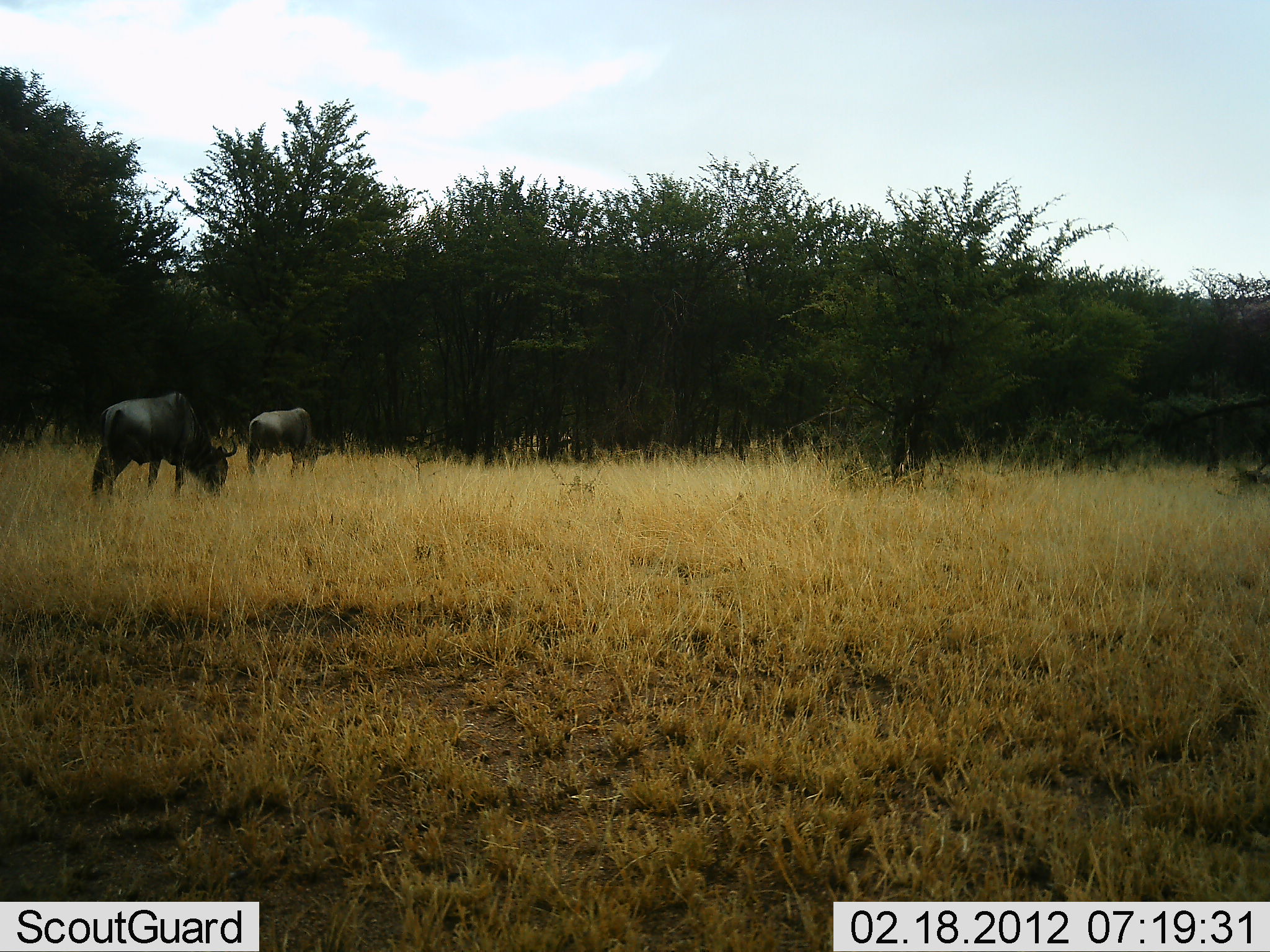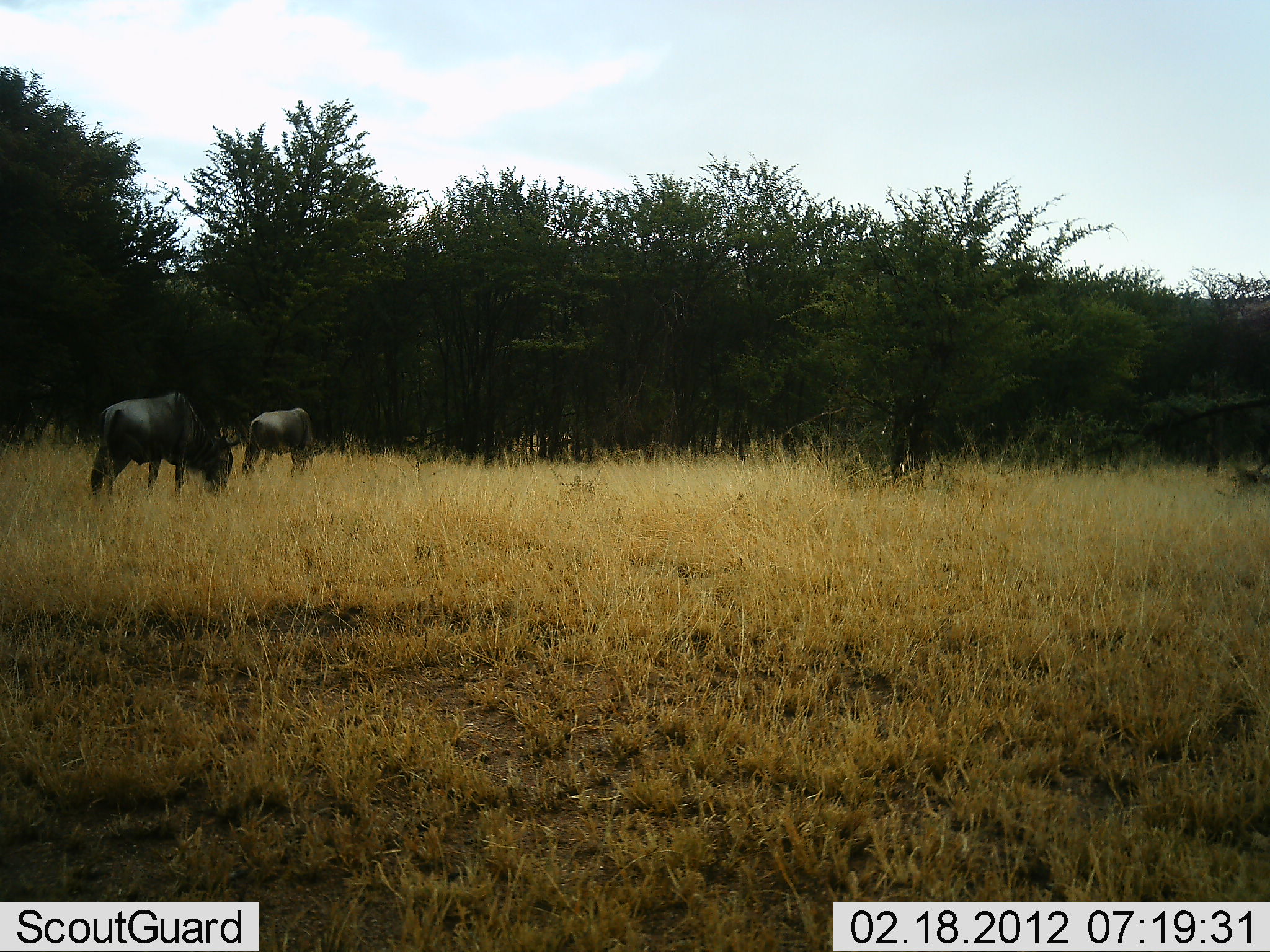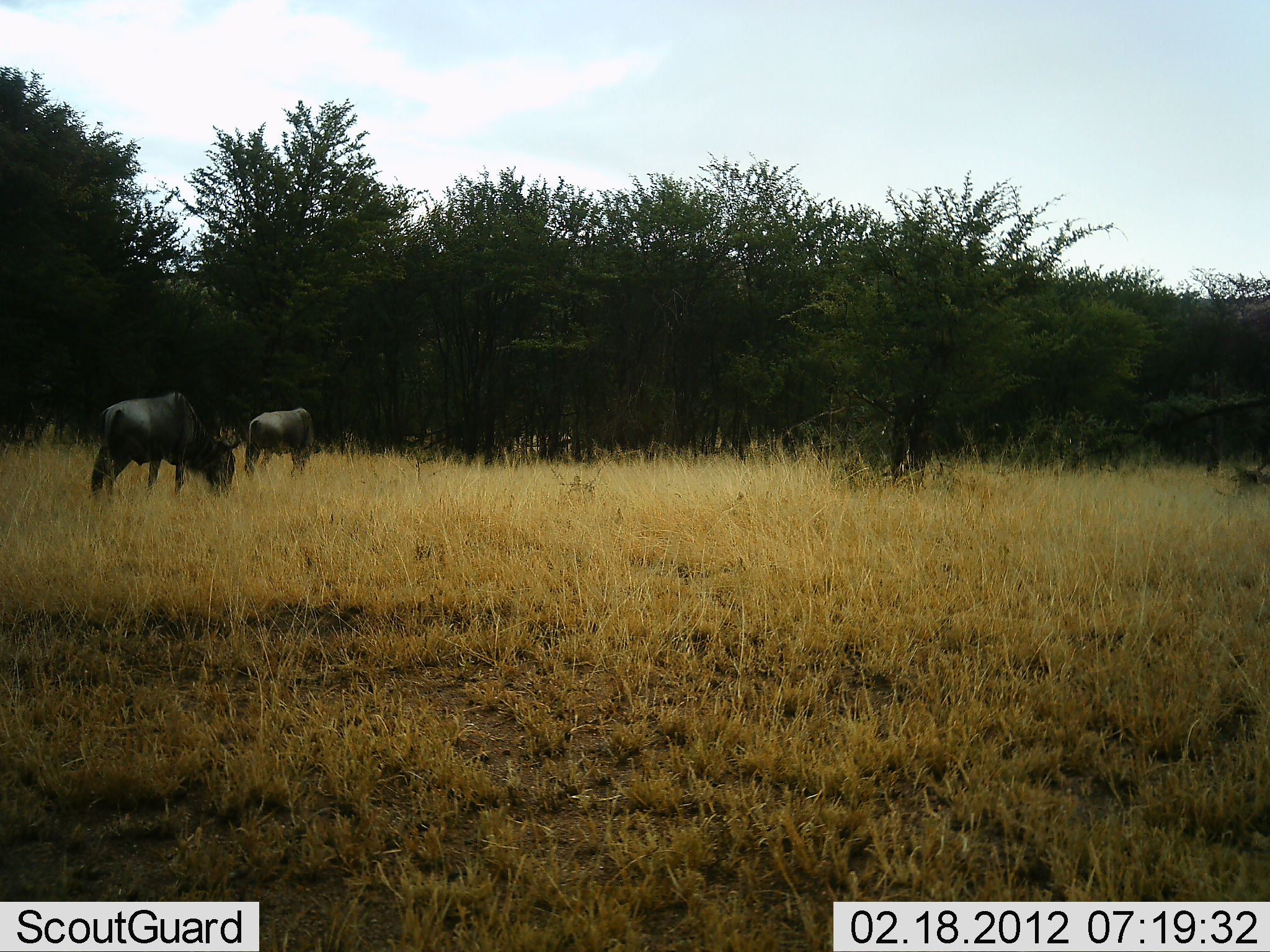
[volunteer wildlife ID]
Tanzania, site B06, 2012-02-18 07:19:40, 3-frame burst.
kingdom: Animalia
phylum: Chordata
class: Mammalia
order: Artiodactyla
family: Bovidae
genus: Connochaetes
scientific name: Connochaetes taurinus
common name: blue wildebeest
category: wildebeest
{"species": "wildebeest (blue wildebeest) (Connochaetes taurinus)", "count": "2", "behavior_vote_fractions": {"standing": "12%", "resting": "6%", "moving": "0%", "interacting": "0%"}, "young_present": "0%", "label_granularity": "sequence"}